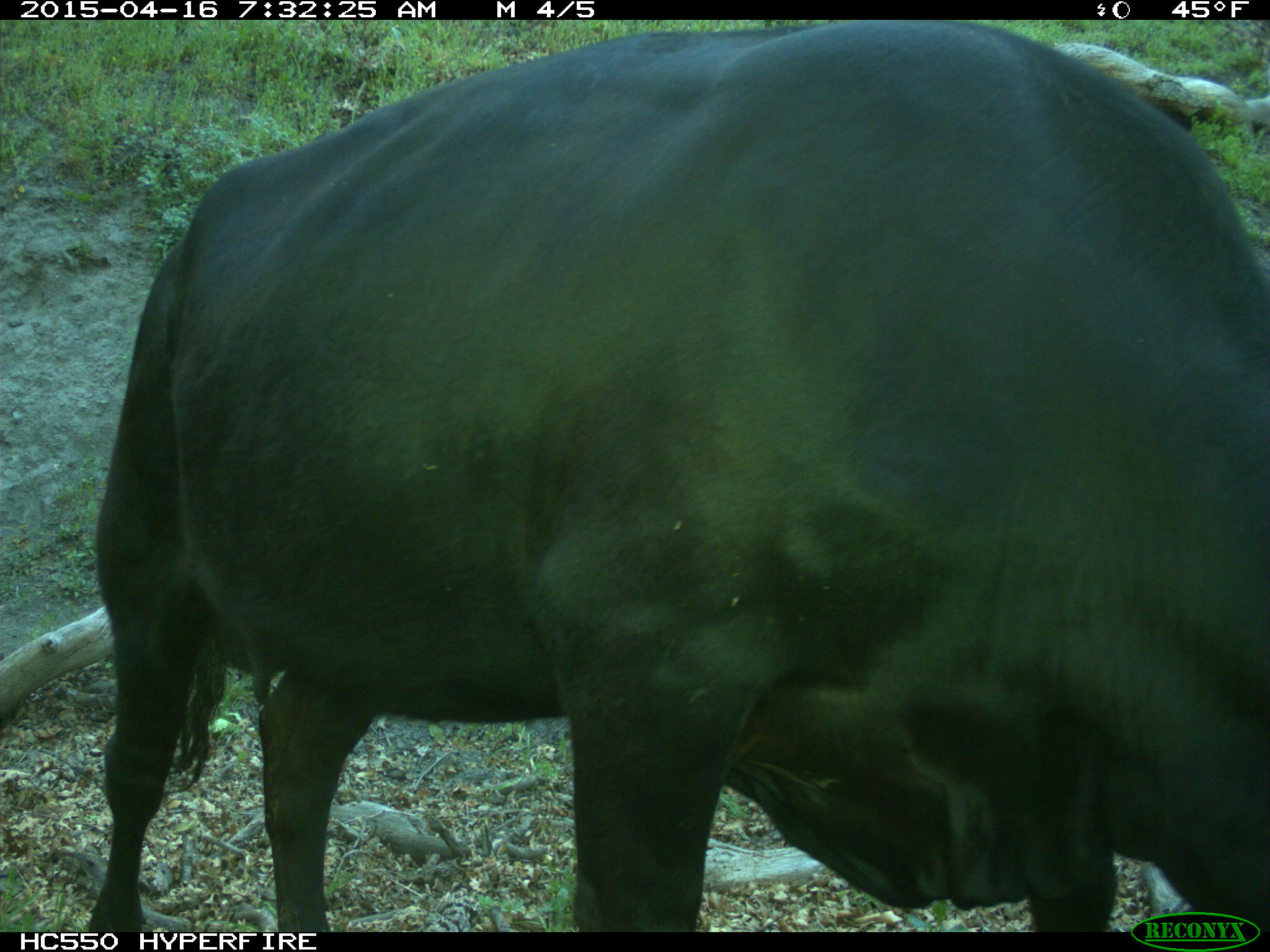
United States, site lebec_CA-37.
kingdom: Animalia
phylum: Chordata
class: Mammalia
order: Artiodactyla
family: Bovidae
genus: Bos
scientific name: Bos taurus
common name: domestic cow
Bos taurus (domestic cow).